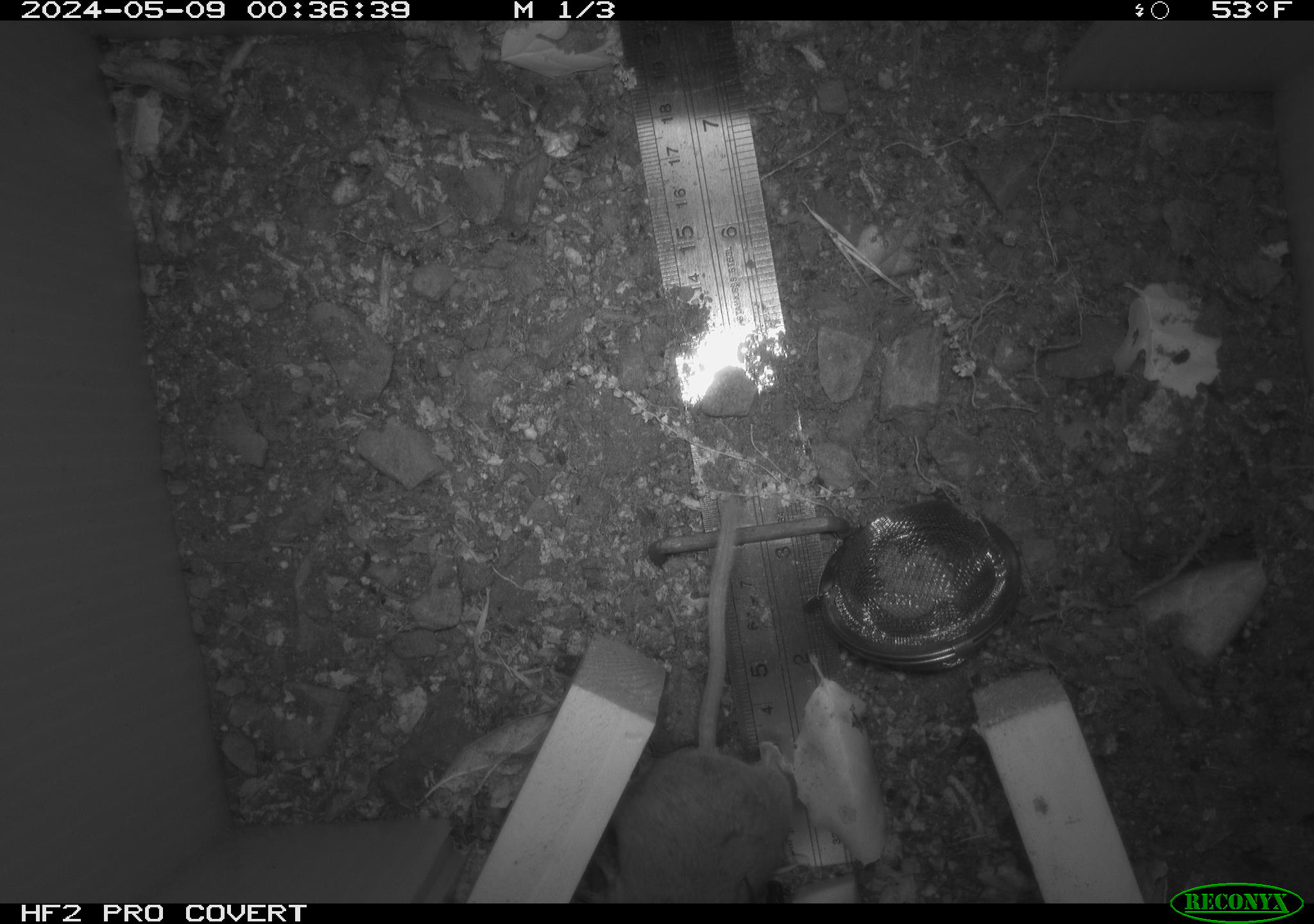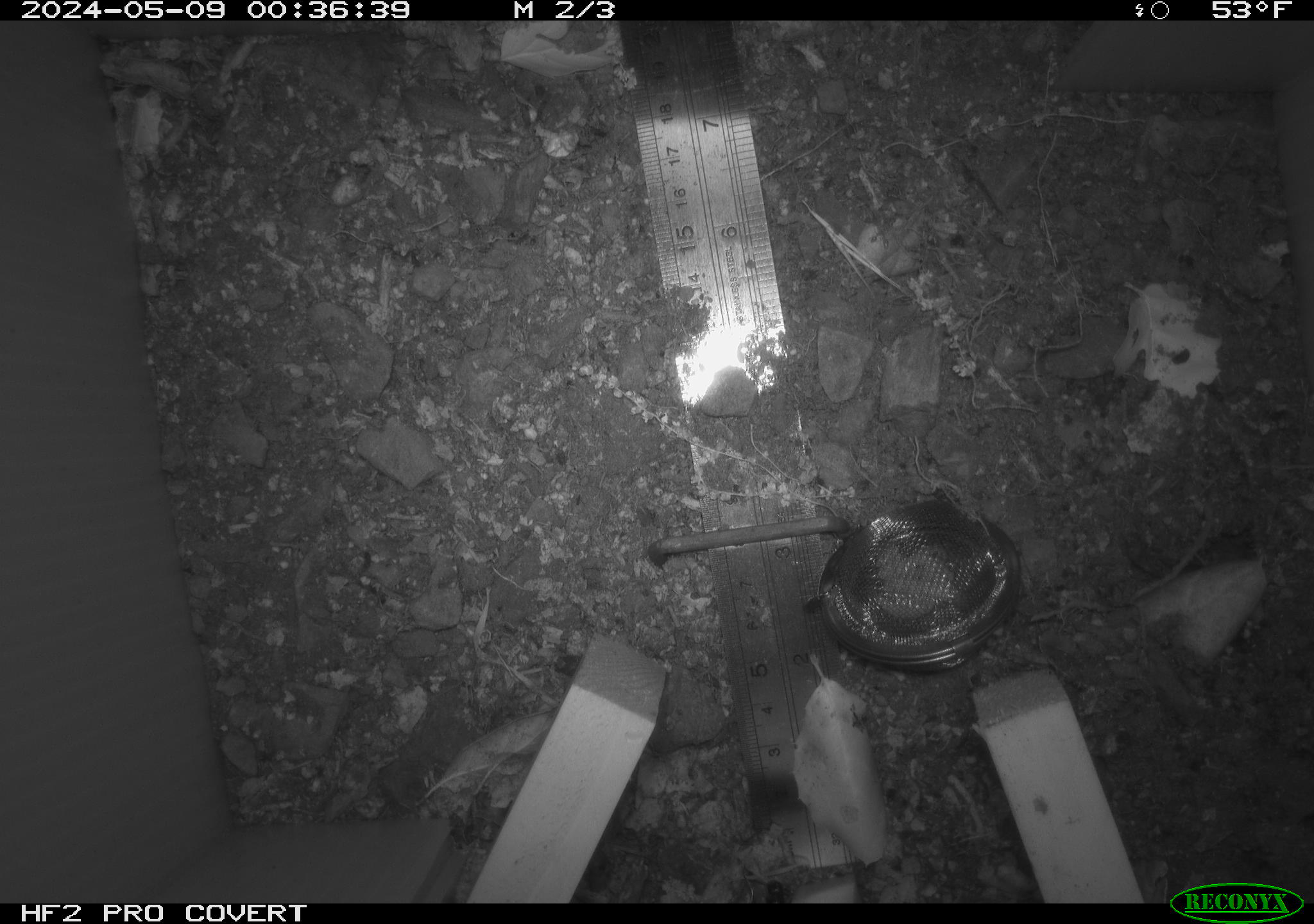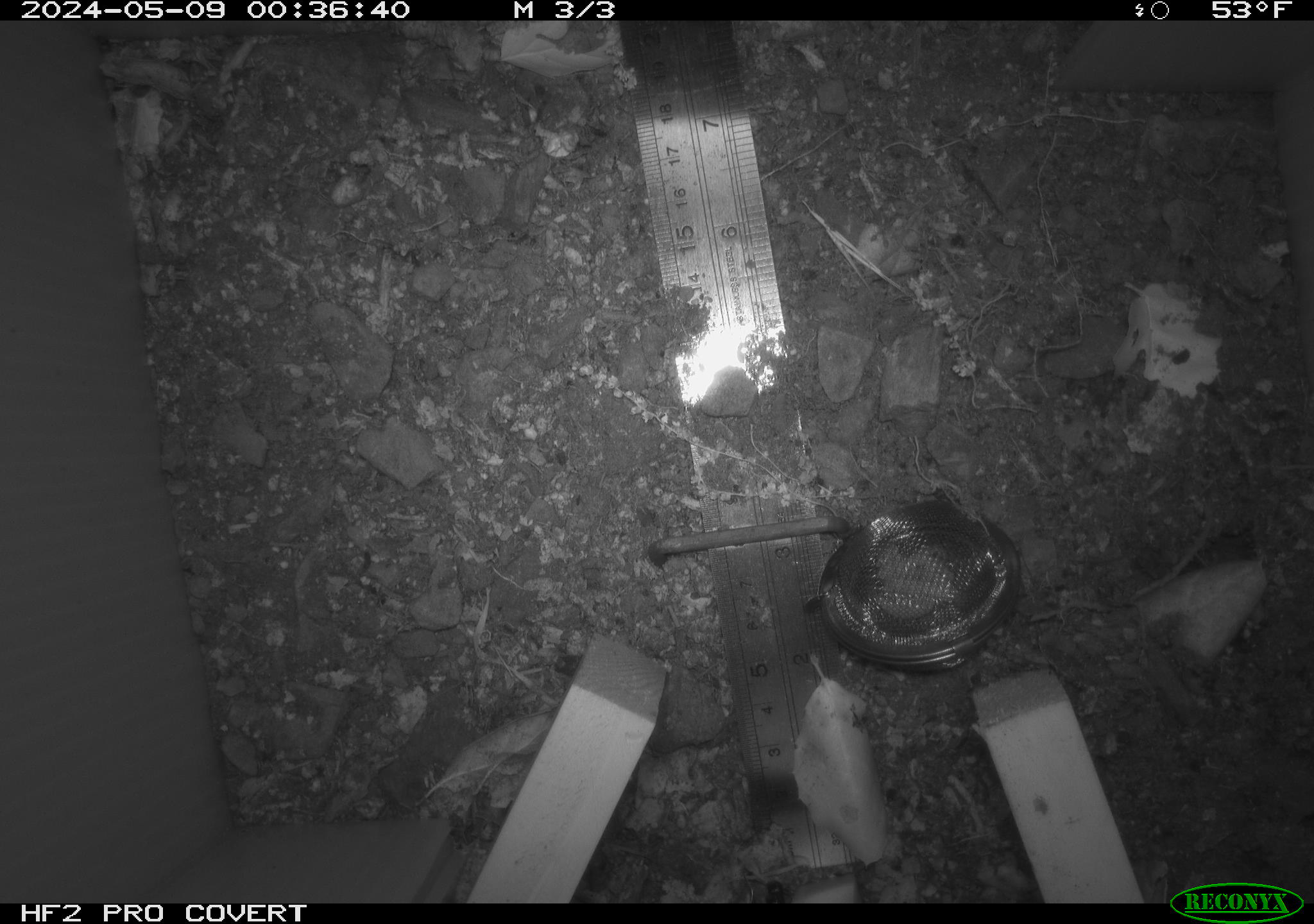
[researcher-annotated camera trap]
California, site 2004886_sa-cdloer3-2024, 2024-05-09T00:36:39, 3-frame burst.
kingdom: Animalia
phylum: Chordata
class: Mammalia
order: Rodentia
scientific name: Rodentia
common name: mouse species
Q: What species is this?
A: Mouse species (Rodentia).